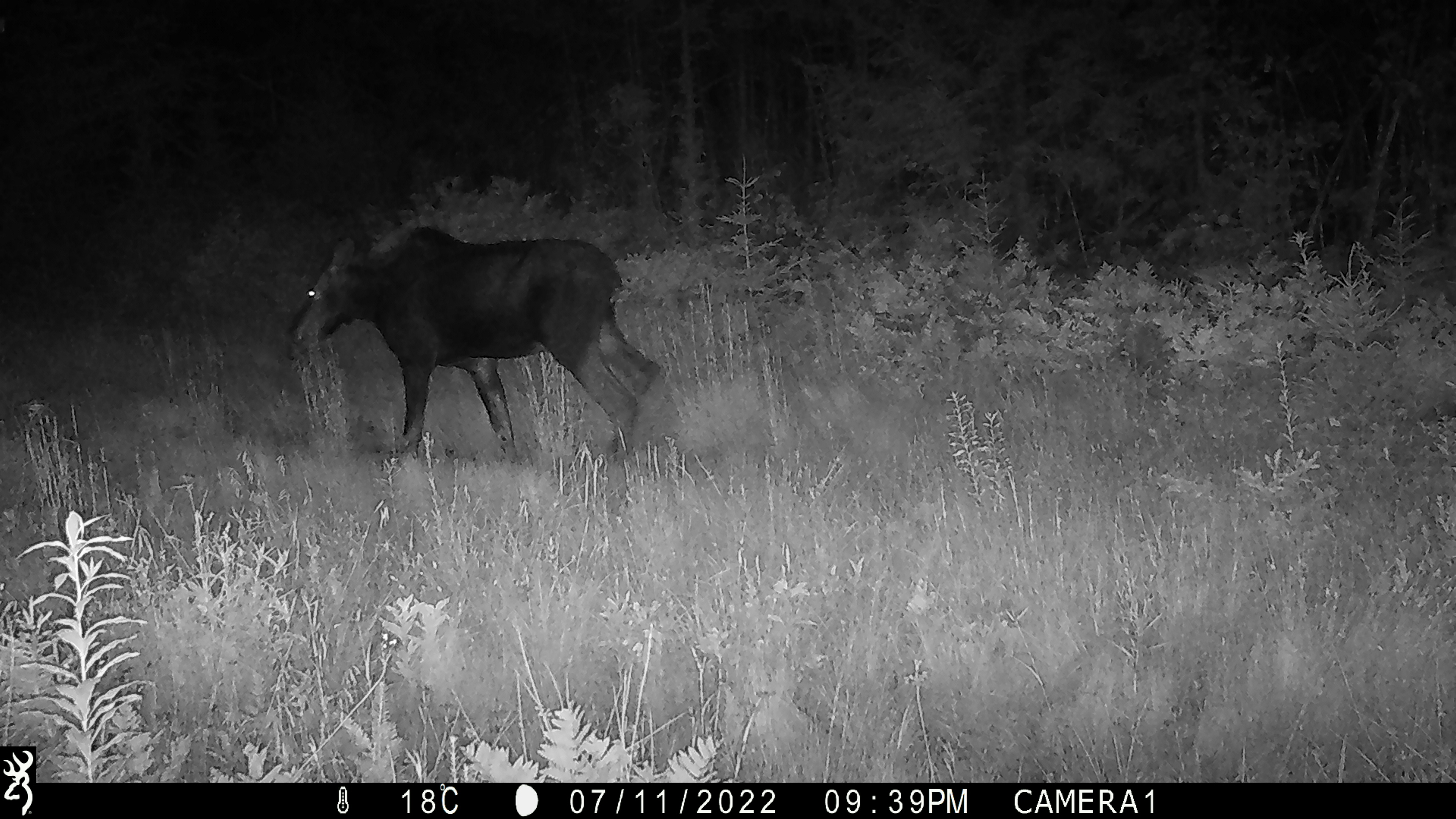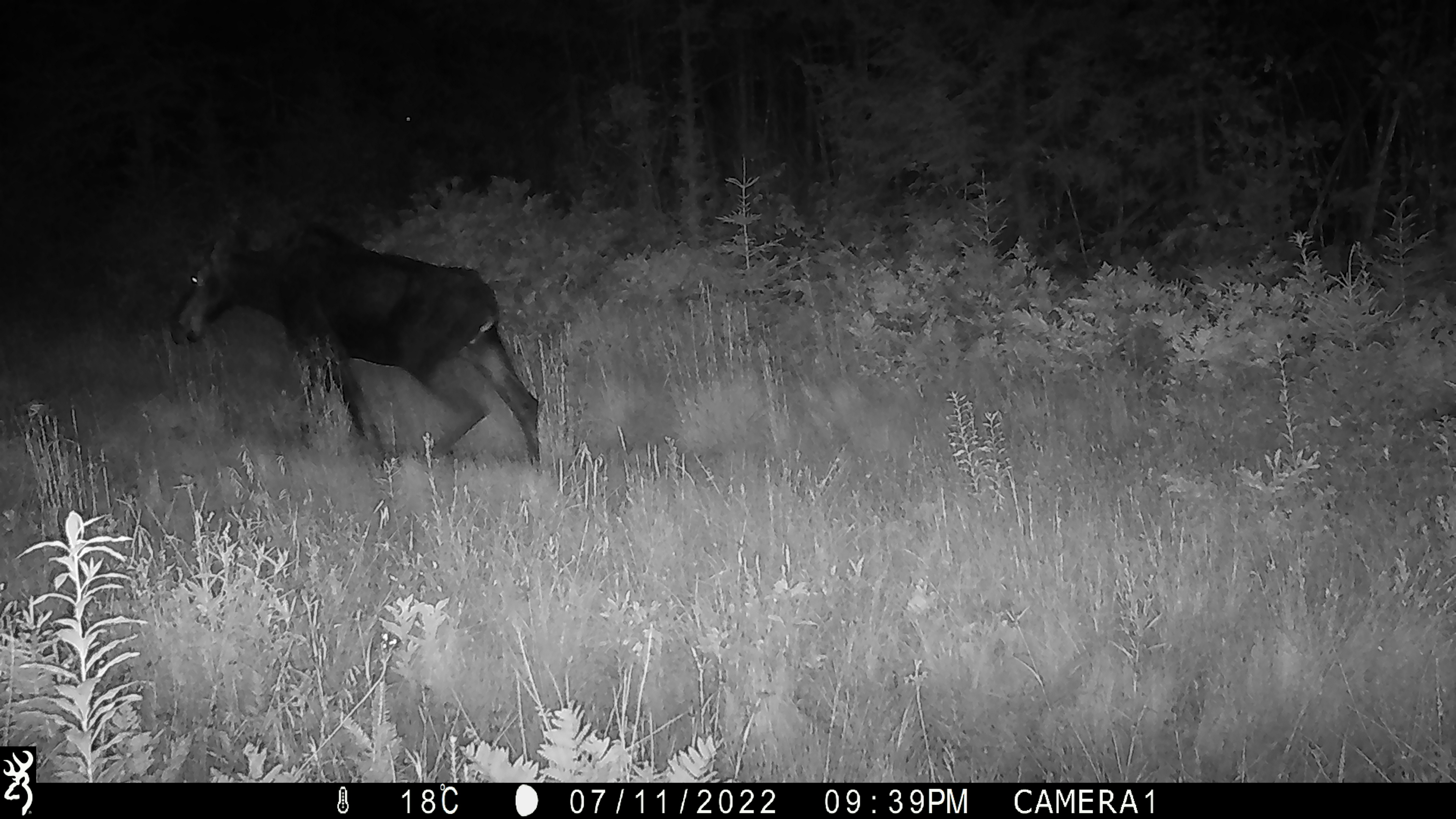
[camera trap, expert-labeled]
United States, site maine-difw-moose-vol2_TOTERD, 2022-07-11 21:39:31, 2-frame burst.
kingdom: Animalia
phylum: Chordata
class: Mammalia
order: Artiodactyla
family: Cervidae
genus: Alces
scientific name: Alces alces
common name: moose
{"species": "moose (Alces alces)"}